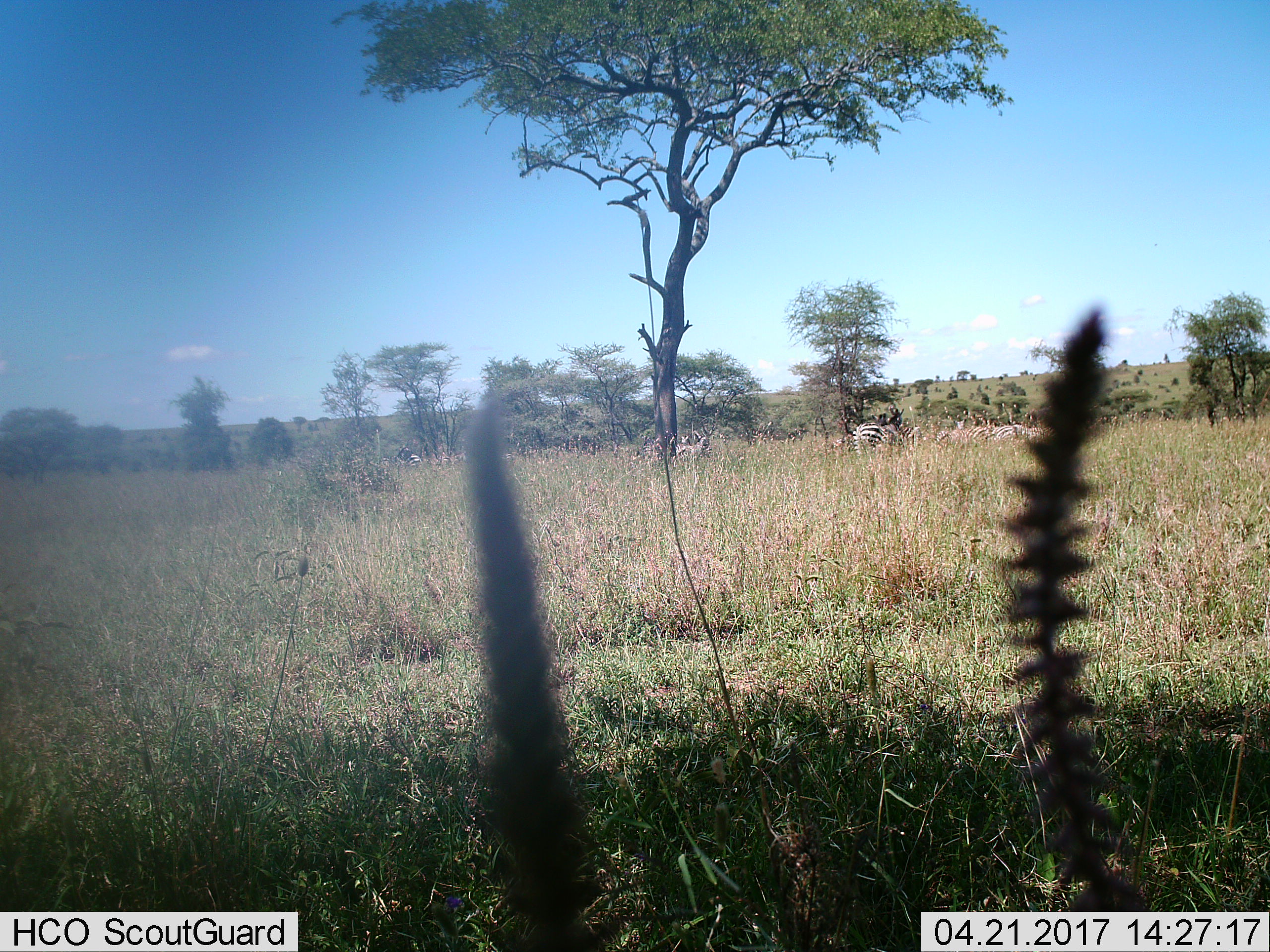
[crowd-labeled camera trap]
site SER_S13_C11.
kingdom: Animalia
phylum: Chordata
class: Mammalia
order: Perissodactyla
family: Equidae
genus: Equus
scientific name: Equus quagga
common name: plains zebra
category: zebraplains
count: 11-50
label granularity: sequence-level